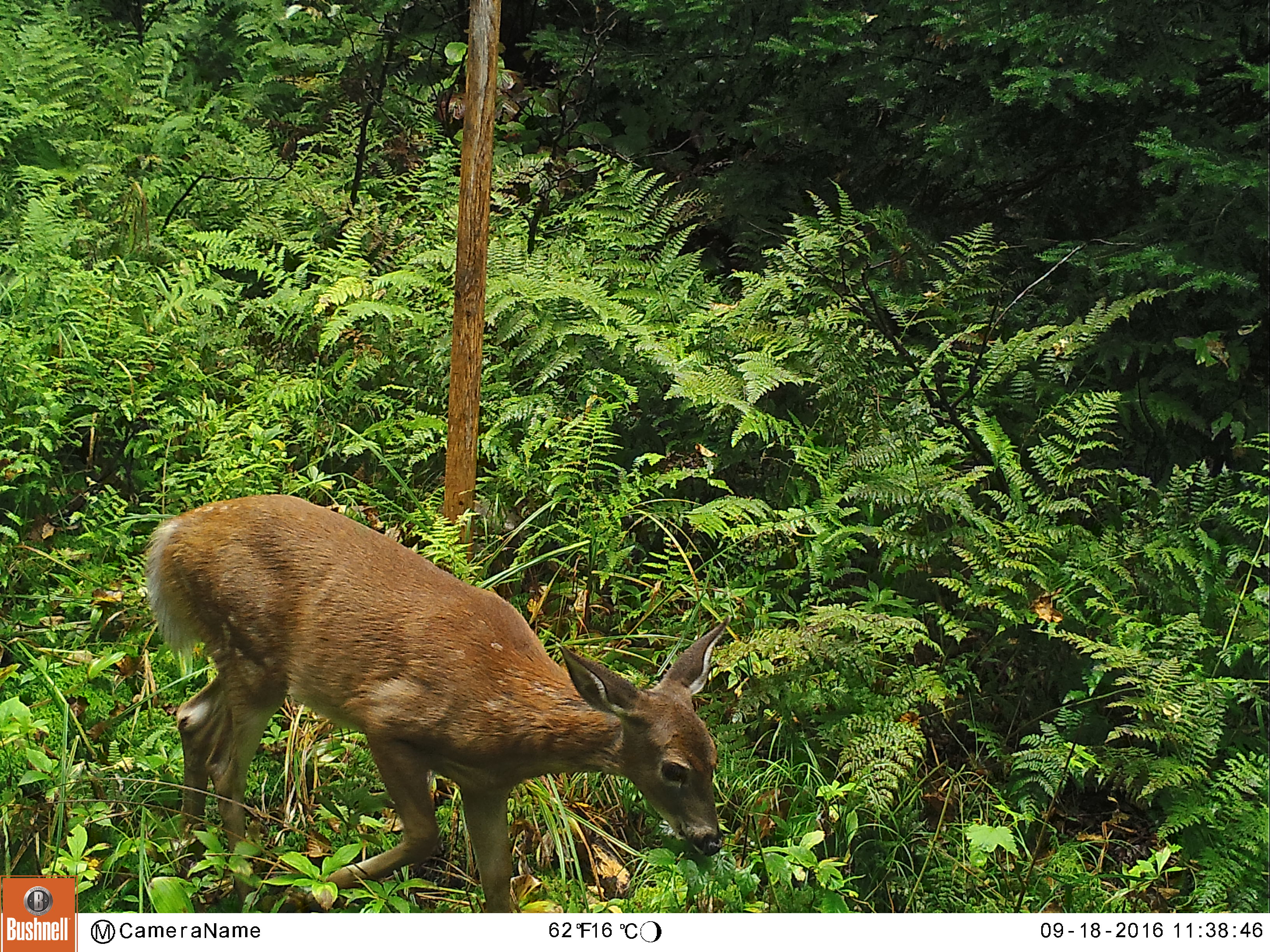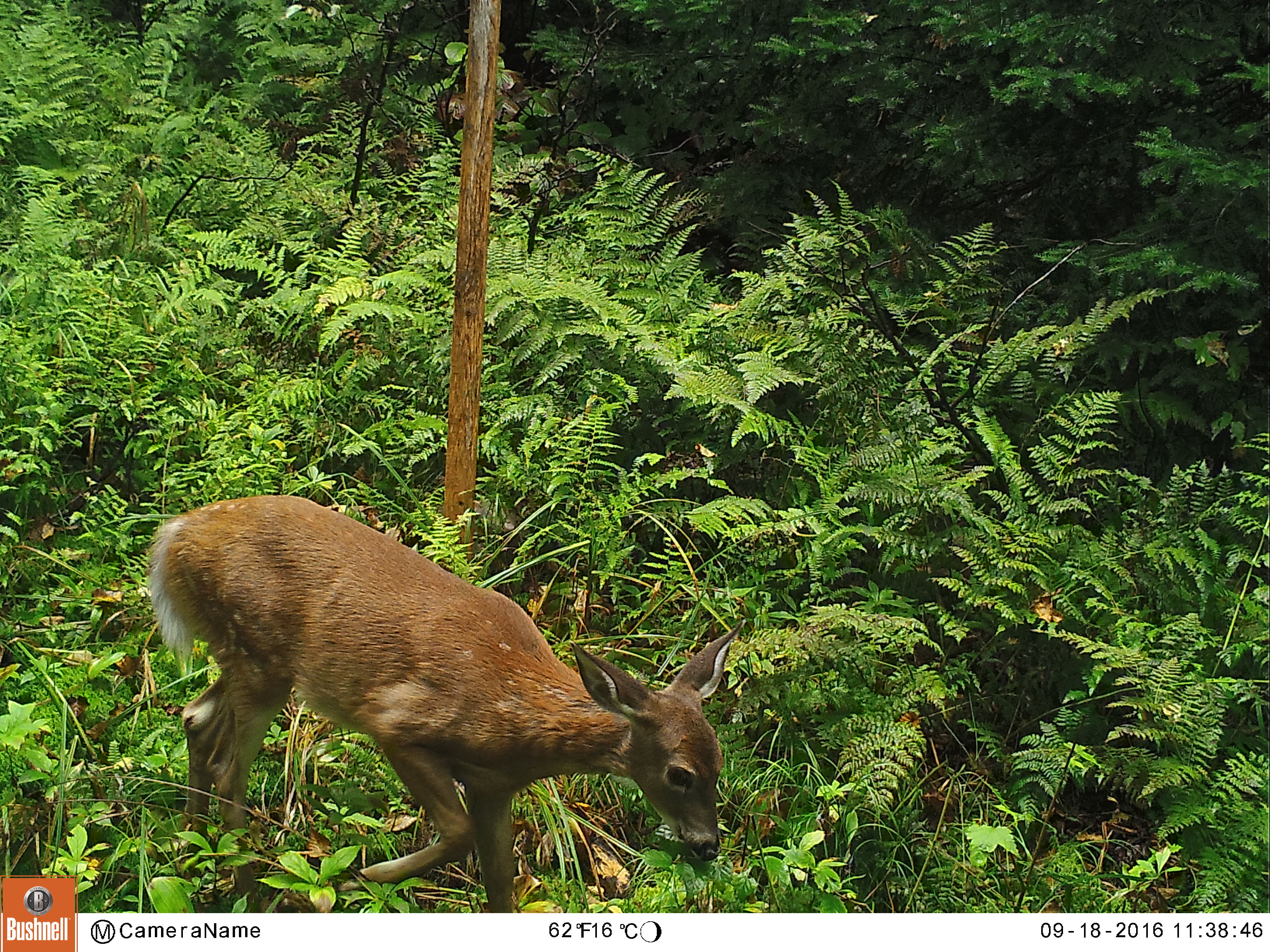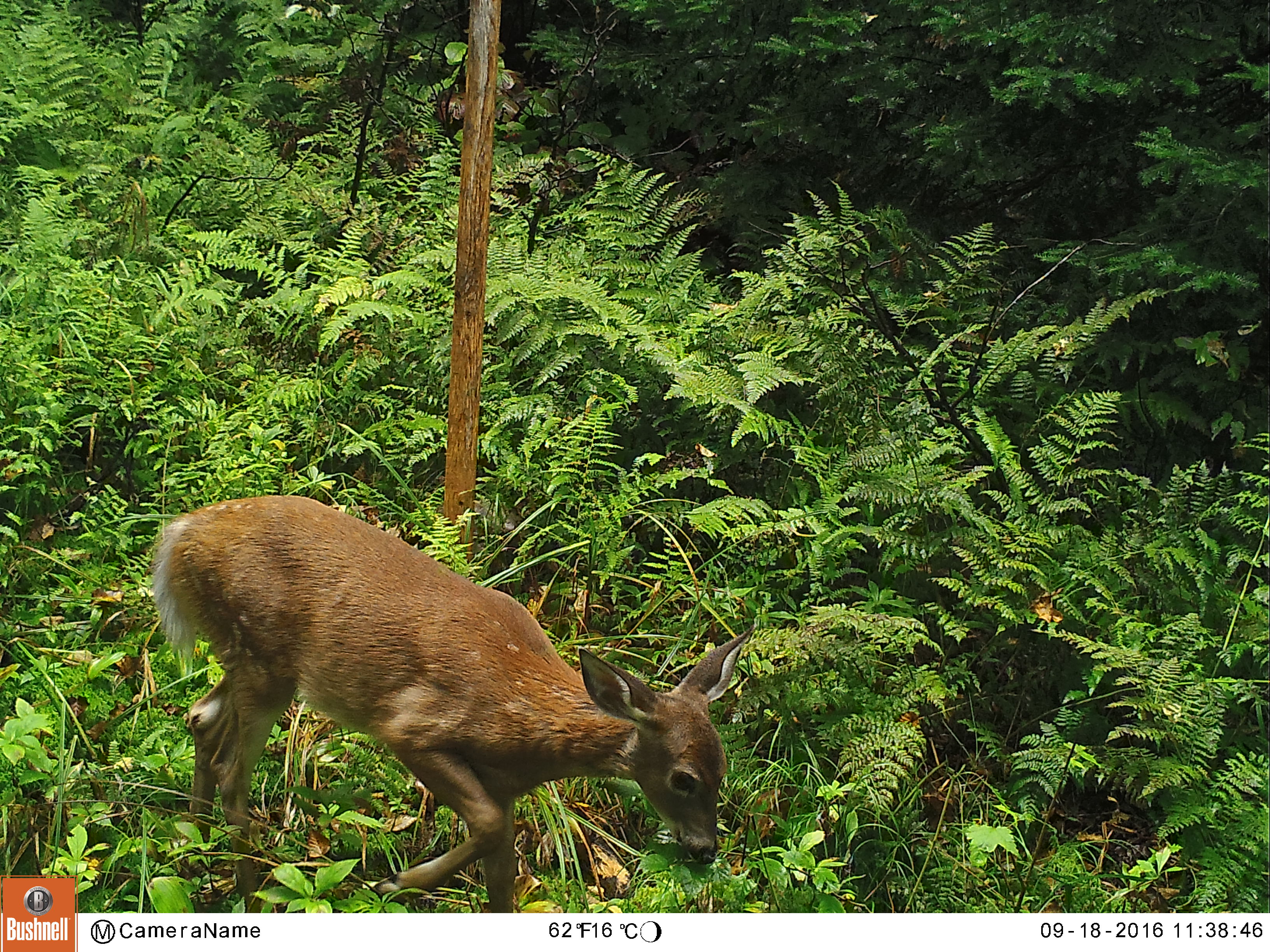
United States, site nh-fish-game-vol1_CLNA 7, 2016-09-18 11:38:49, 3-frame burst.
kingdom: Animalia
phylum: Chordata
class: Mammalia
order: Artiodactyla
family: Cervidae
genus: Odocoileus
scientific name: Odocoileus virginianus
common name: white-tailed deer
White-tailed deer (Odocoileus virginianus).